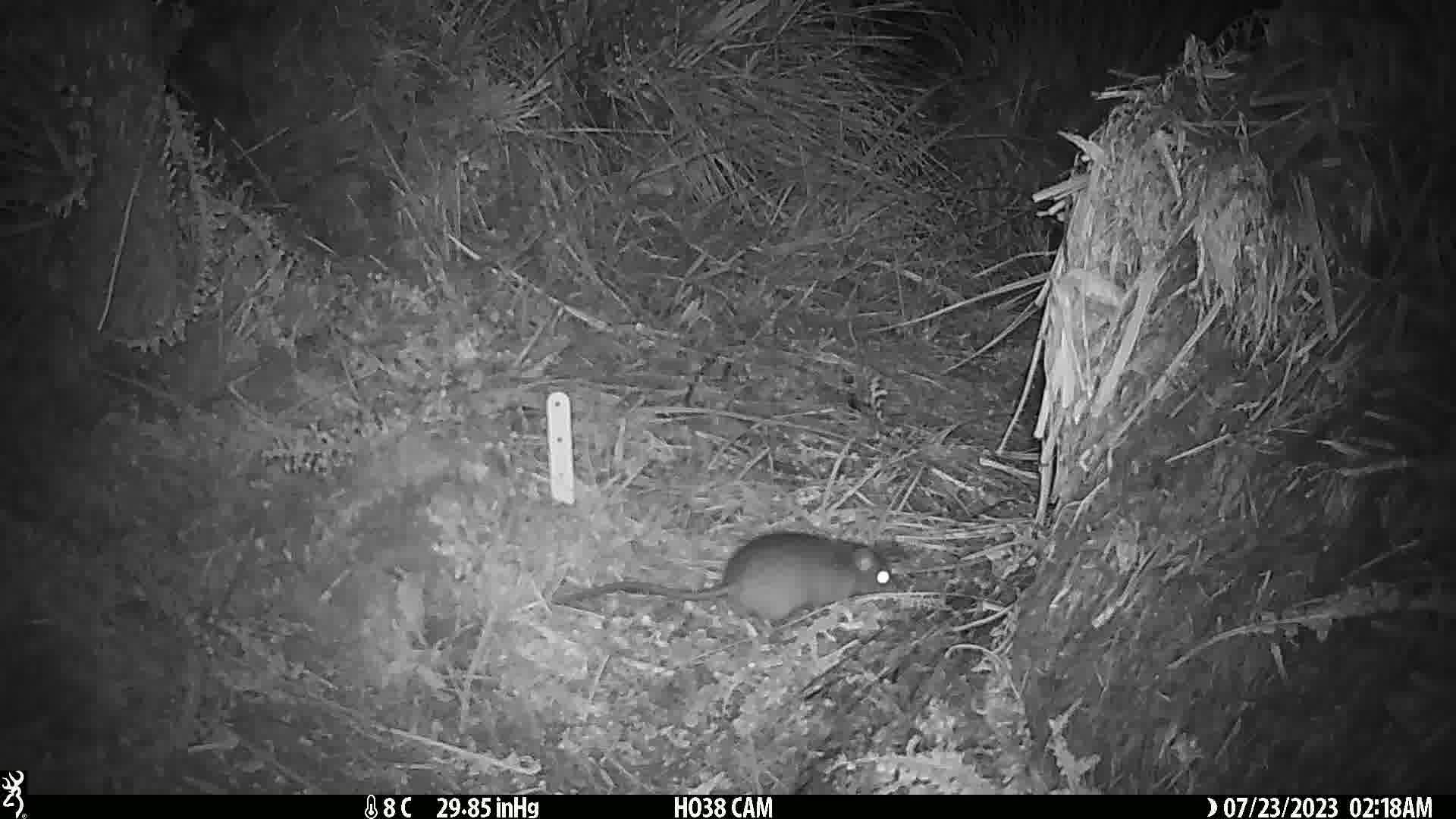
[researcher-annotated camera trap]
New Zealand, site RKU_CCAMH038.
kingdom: Animalia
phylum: Chordata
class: Mammalia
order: Rodentia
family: Muridae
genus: Rattus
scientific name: Rattus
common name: rat